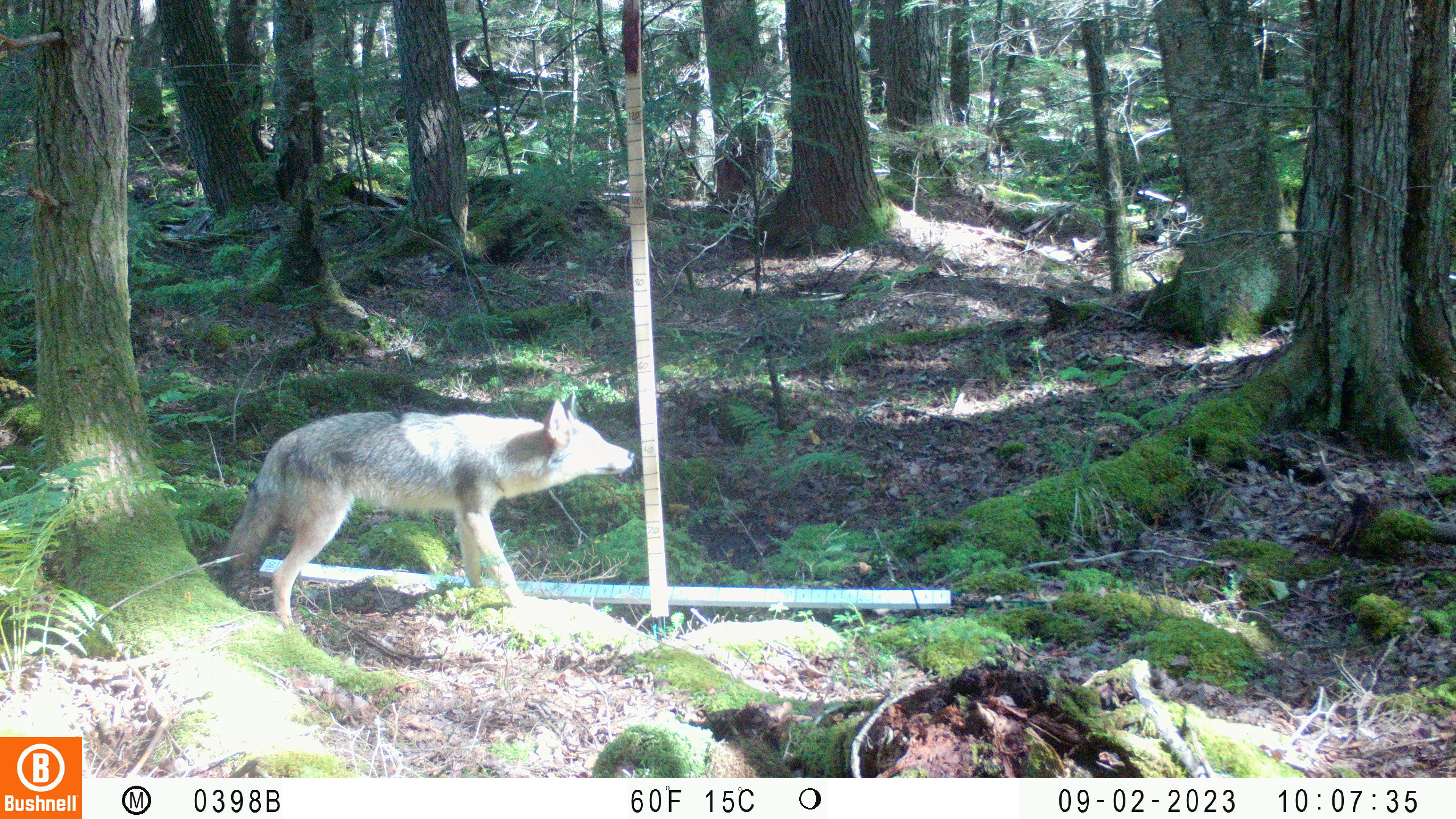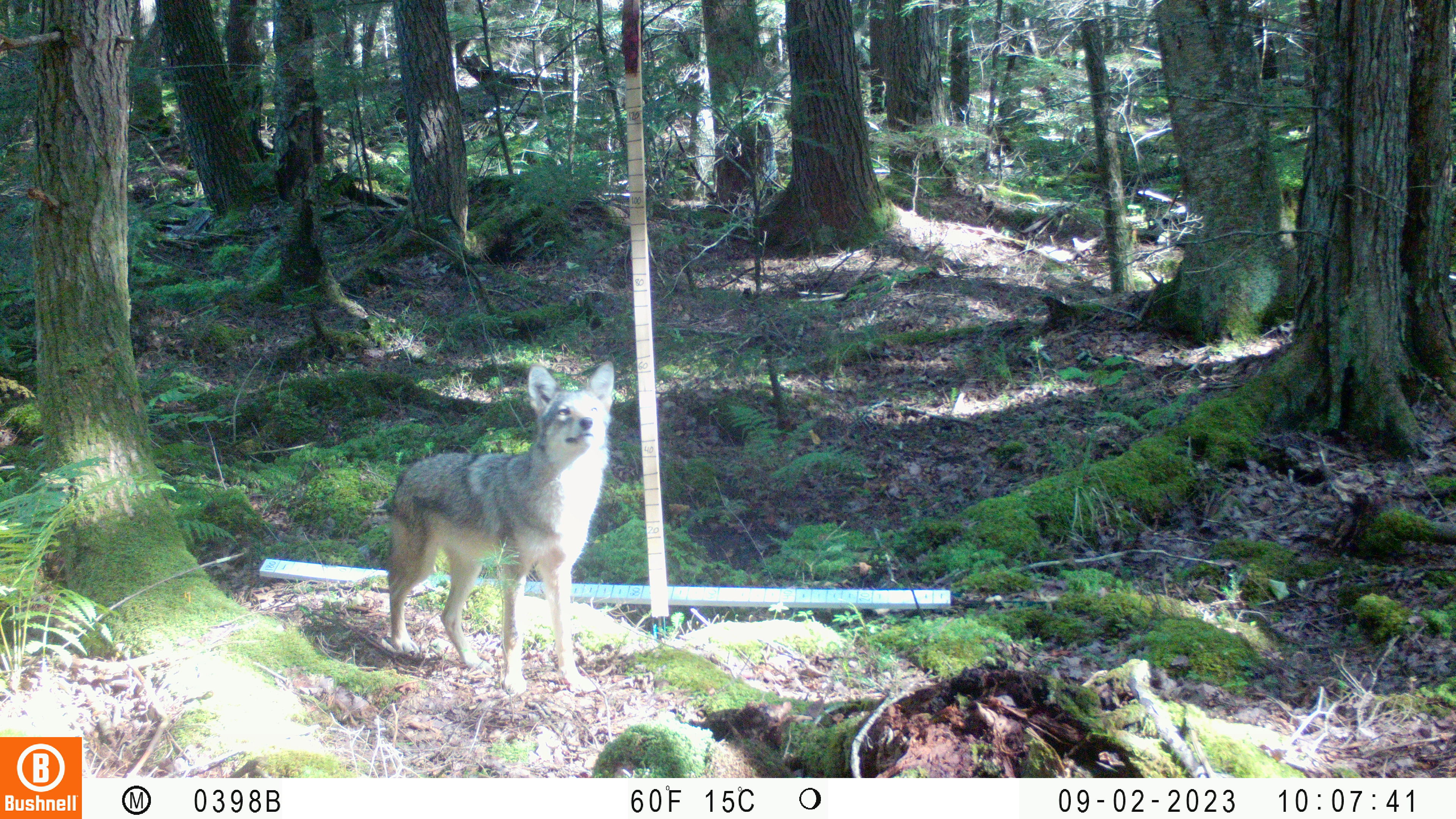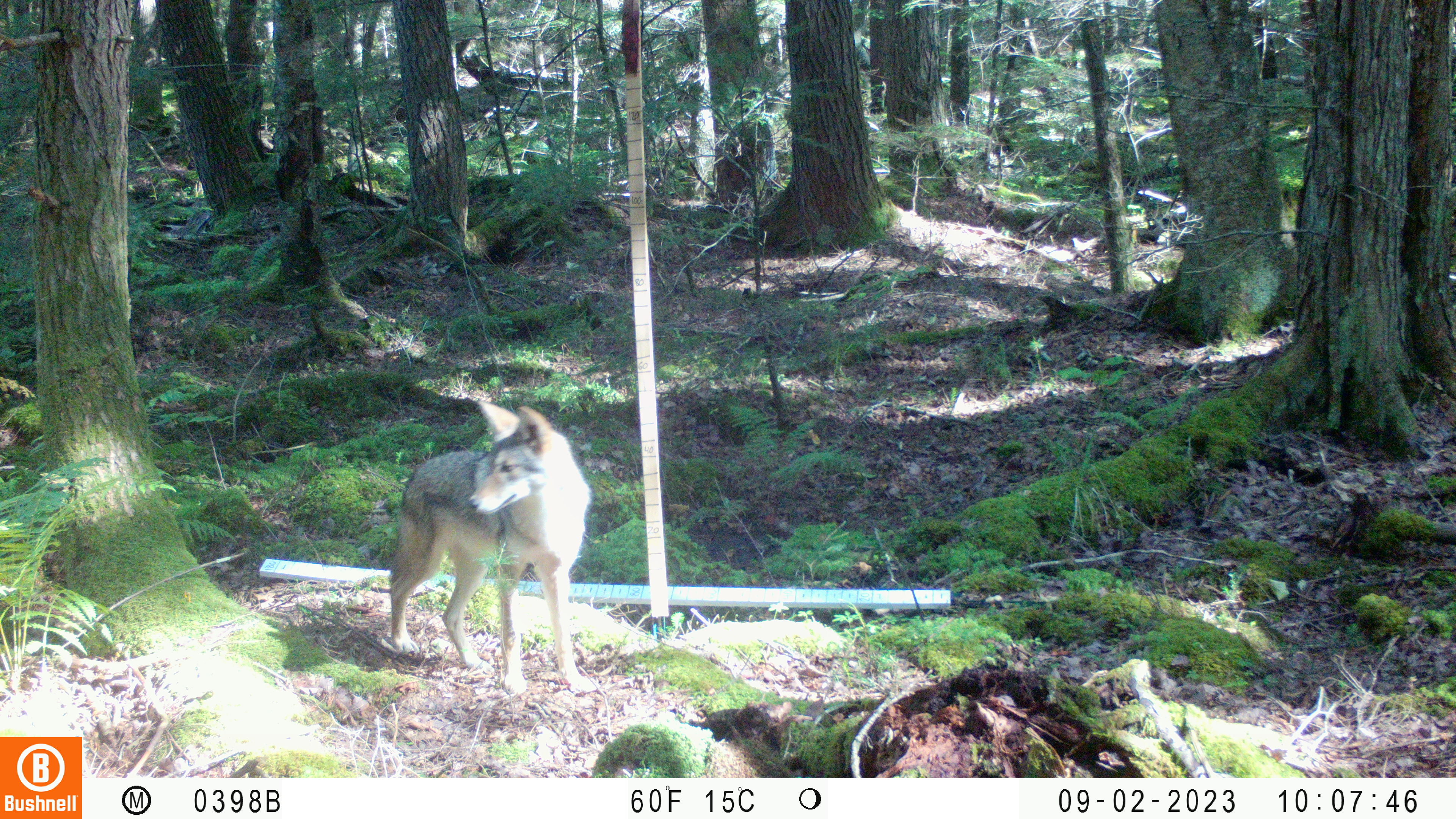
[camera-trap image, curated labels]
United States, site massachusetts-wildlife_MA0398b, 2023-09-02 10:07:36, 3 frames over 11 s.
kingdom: Animalia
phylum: Chordata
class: Mammalia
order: Carnivora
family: Canidae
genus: Canis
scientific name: Canis latrans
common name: coyote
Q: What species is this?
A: Coyote (Canis latrans).